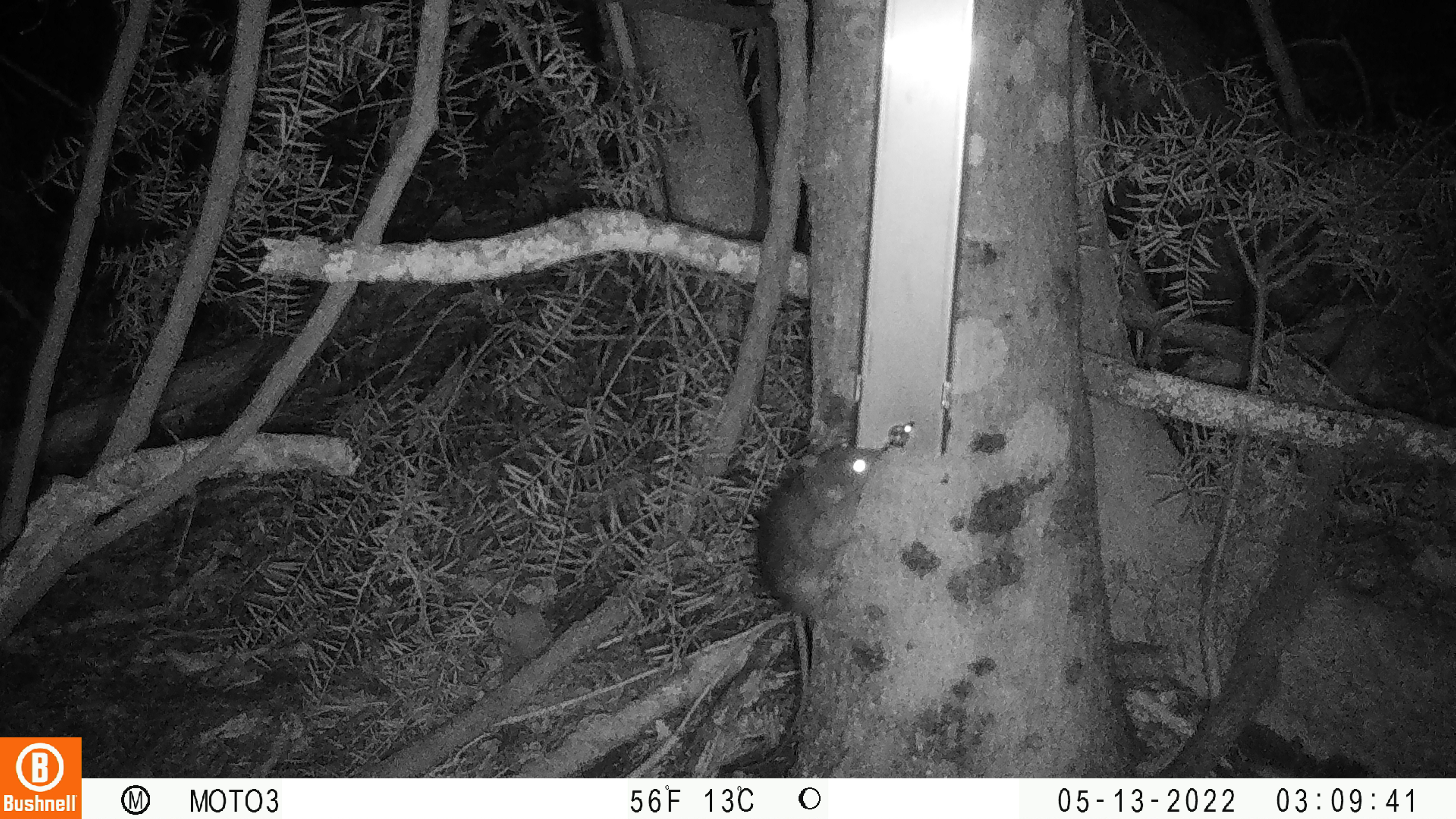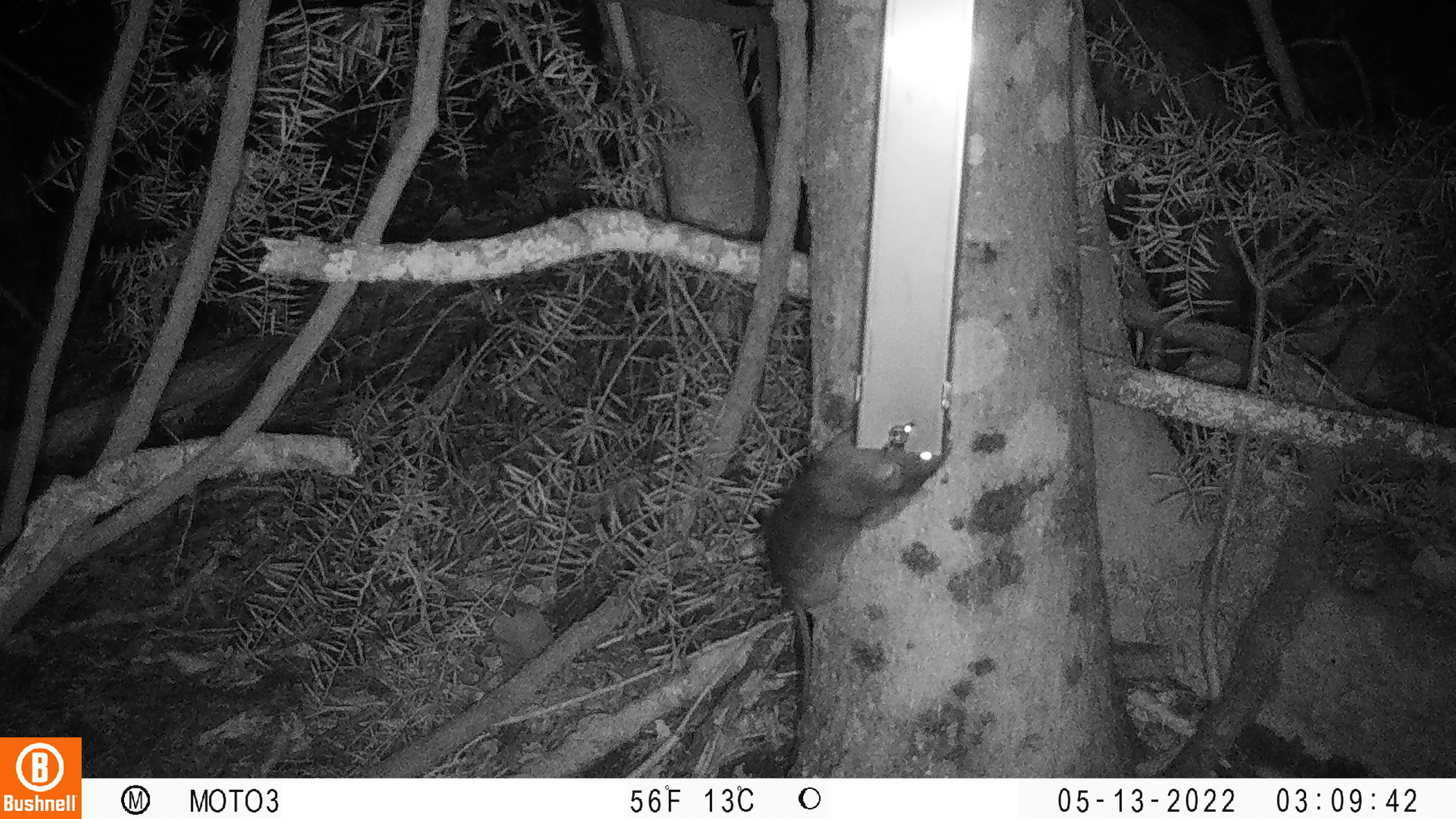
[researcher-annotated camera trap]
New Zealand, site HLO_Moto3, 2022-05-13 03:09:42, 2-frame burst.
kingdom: Animalia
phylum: Chordata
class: Mammalia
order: Rodentia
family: Muridae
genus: Rattus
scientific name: Rattus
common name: rat